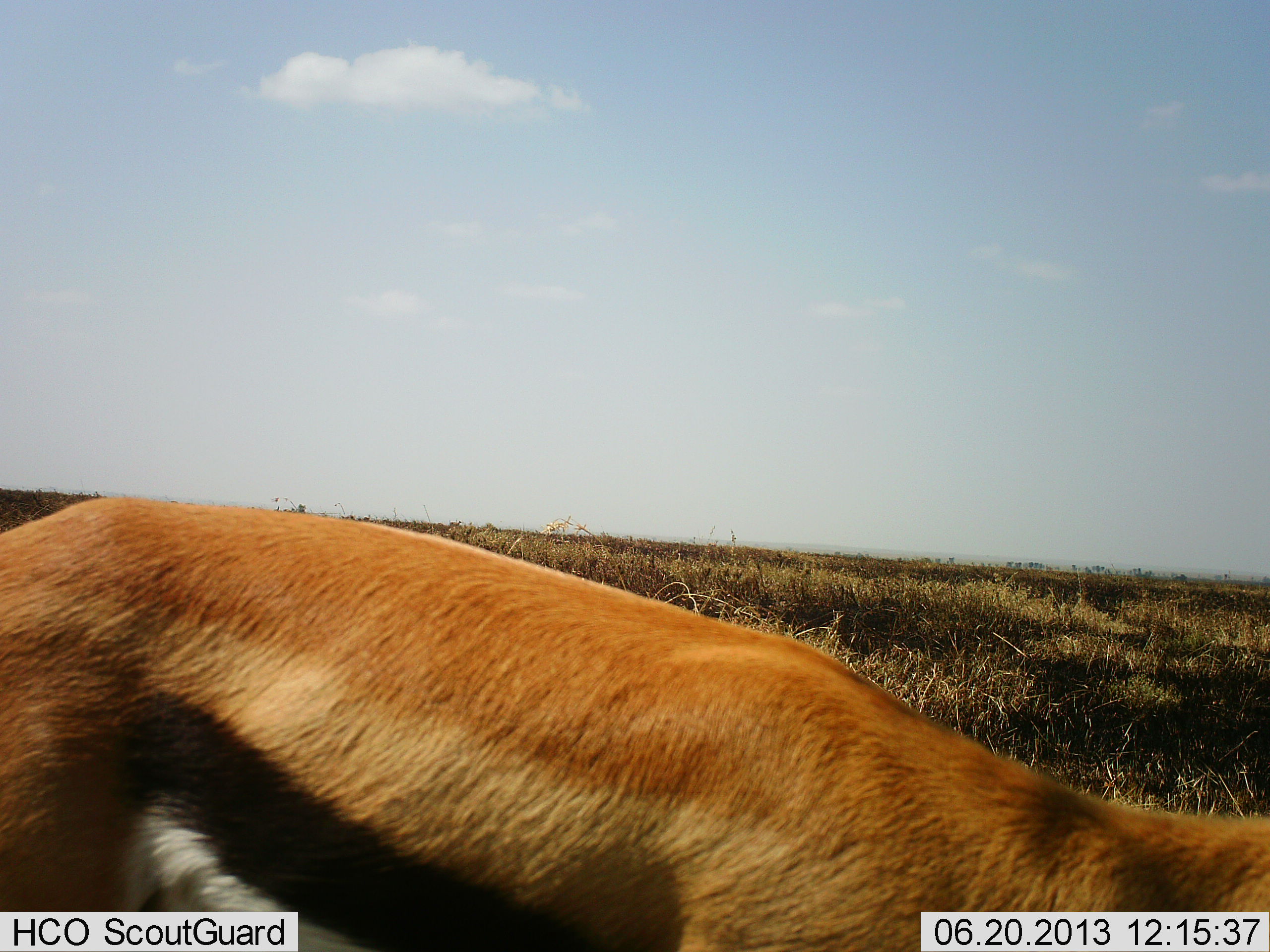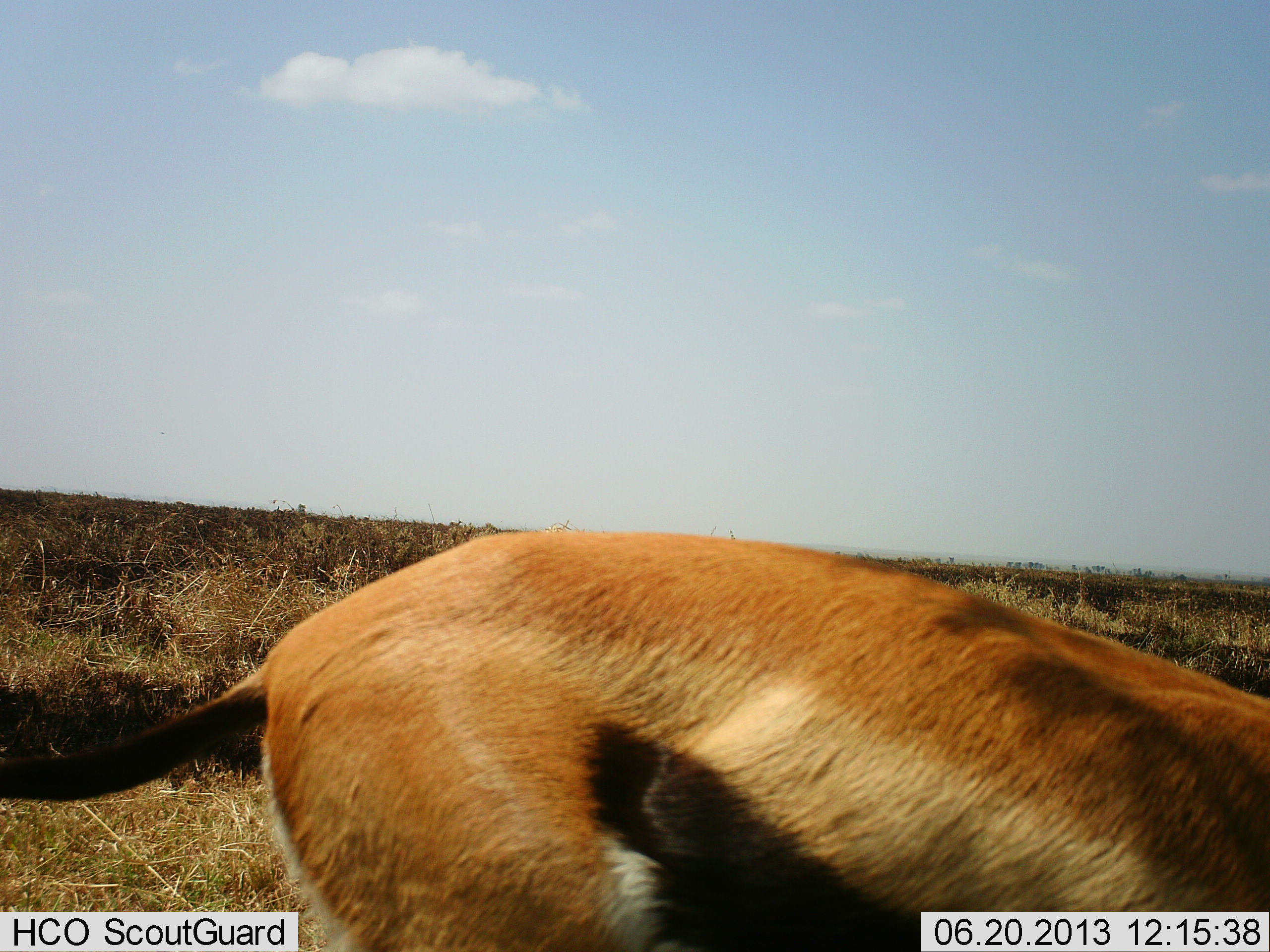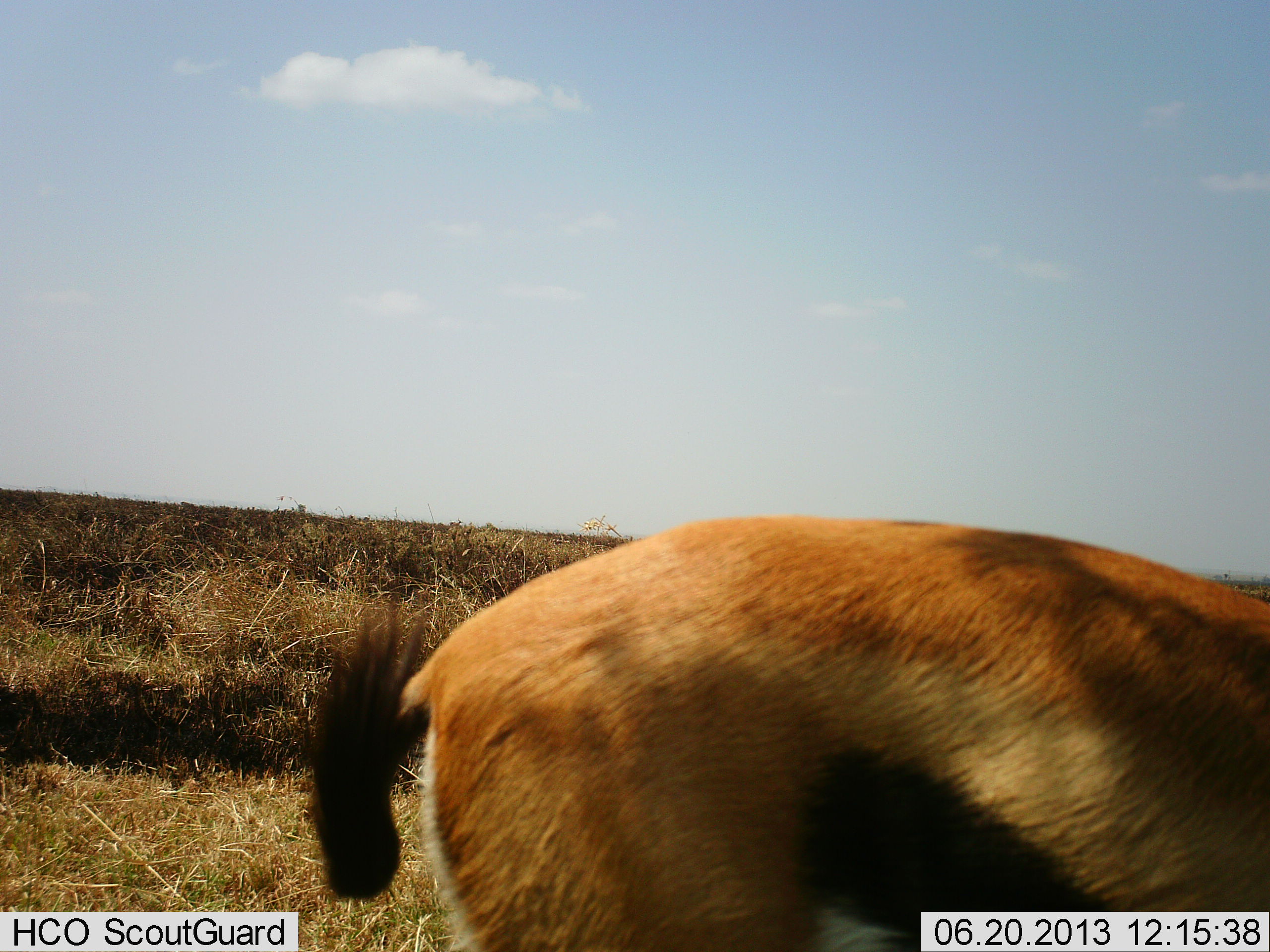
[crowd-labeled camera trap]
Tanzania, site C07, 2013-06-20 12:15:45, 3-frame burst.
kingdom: Animalia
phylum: Chordata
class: Mammalia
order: Artiodactyla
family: Bovidae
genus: Eudorcas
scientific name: Eudorcas thomsonii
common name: thomson's gazelle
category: gazellethomsons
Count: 1.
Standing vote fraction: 10%.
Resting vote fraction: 0%.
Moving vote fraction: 90%.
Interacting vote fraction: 0%.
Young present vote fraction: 0%.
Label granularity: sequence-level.